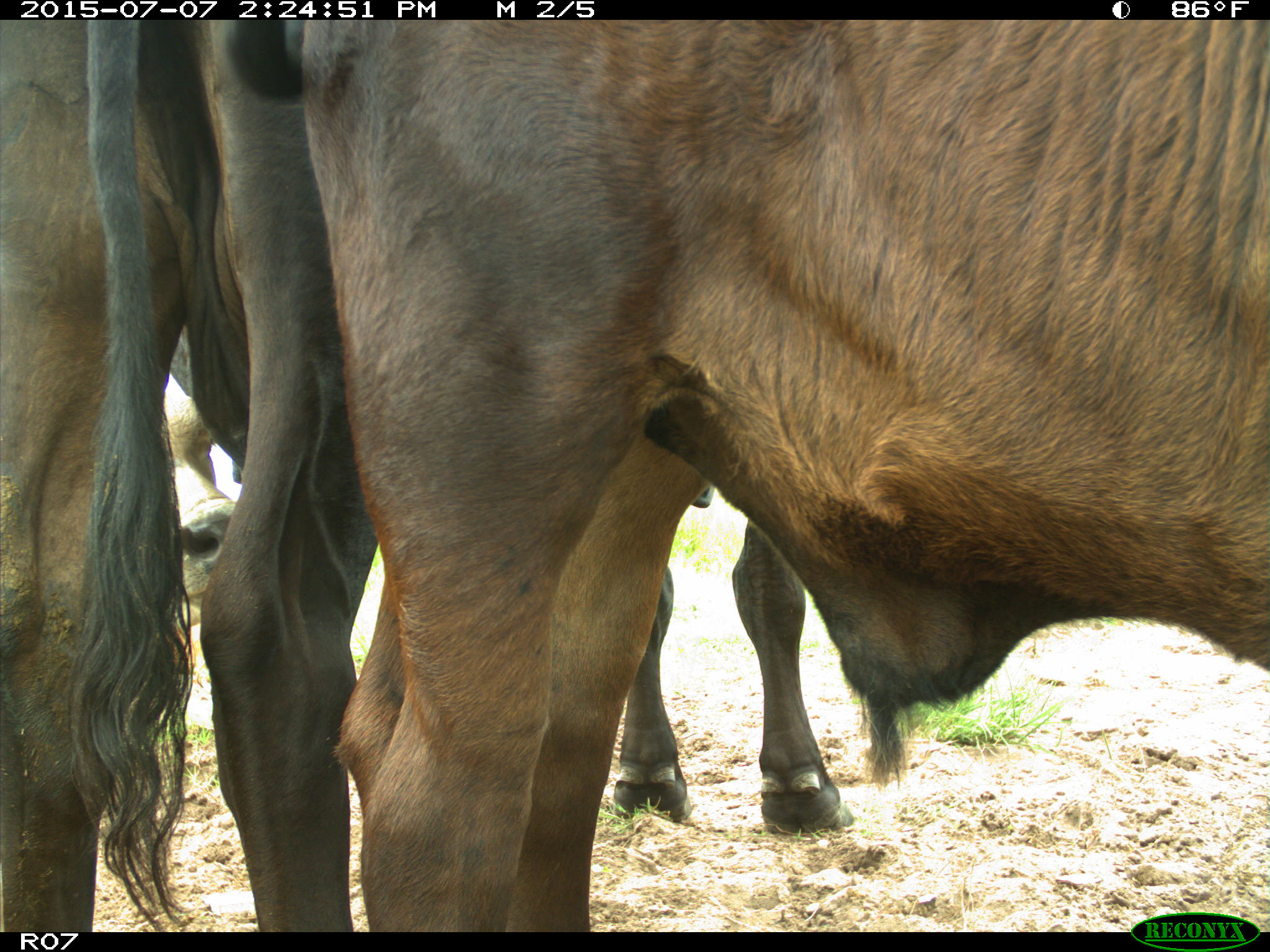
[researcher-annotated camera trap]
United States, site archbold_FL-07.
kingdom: Animalia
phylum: Chordata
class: Mammalia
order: Artiodactyla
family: Bovidae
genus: Bos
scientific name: Bos taurus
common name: domestic cow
Bos taurus (domestic cow).